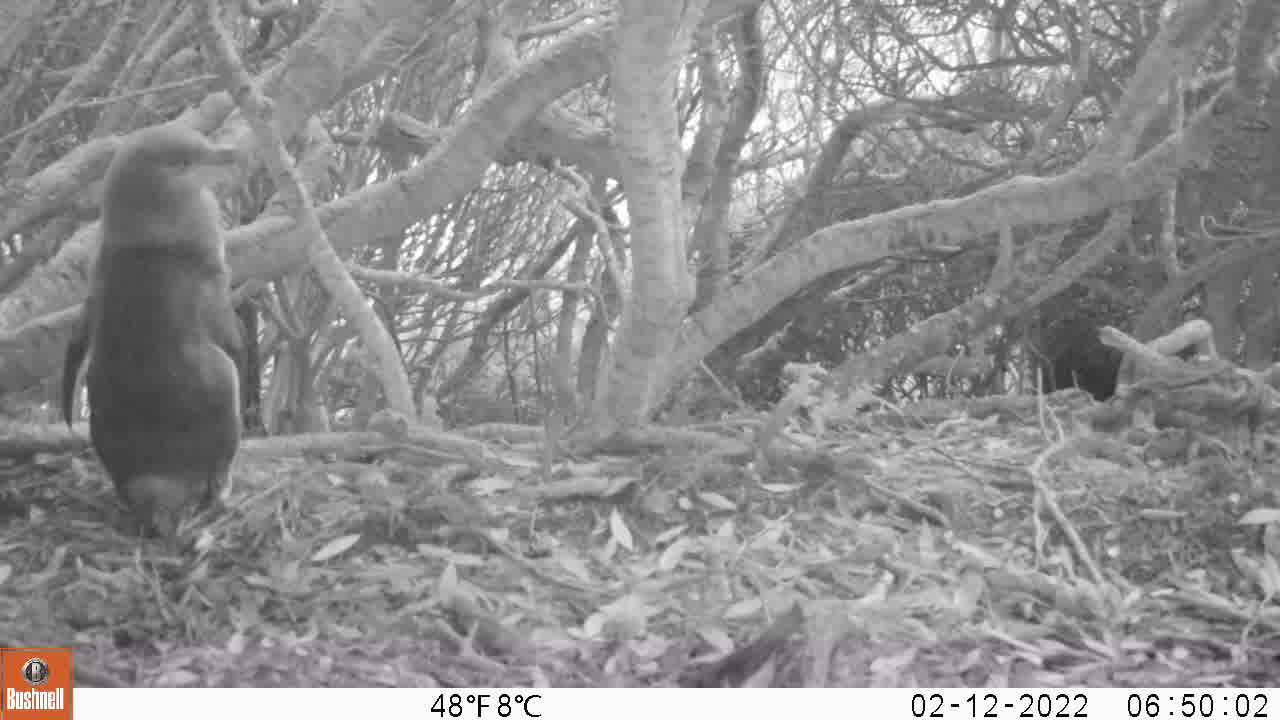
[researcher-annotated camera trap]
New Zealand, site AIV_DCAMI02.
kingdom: Animalia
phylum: Chordata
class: Aves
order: Sphenisciformes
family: Spheniscidae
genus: Megadyptes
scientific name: Megadyptes antipodes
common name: yellow-eyed penguin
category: yellow eyed penguin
Yellow eyed penguin (yellow-eyed penguin) (Megadyptes antipodes).